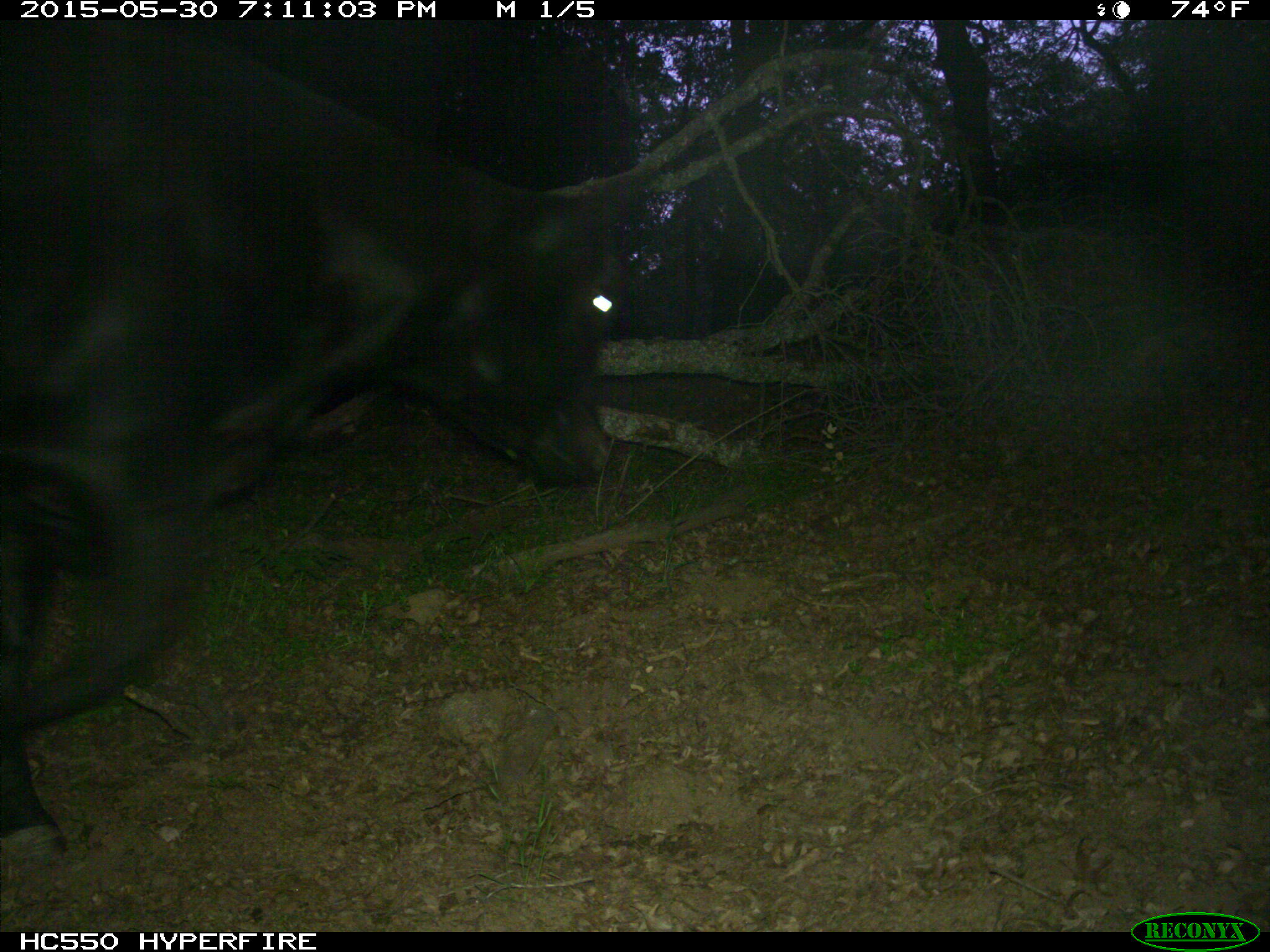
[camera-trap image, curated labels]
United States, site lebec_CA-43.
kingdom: Animalia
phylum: Chordata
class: Mammalia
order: Artiodactyla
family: Bovidae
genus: Bos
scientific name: Bos taurus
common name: domestic cow